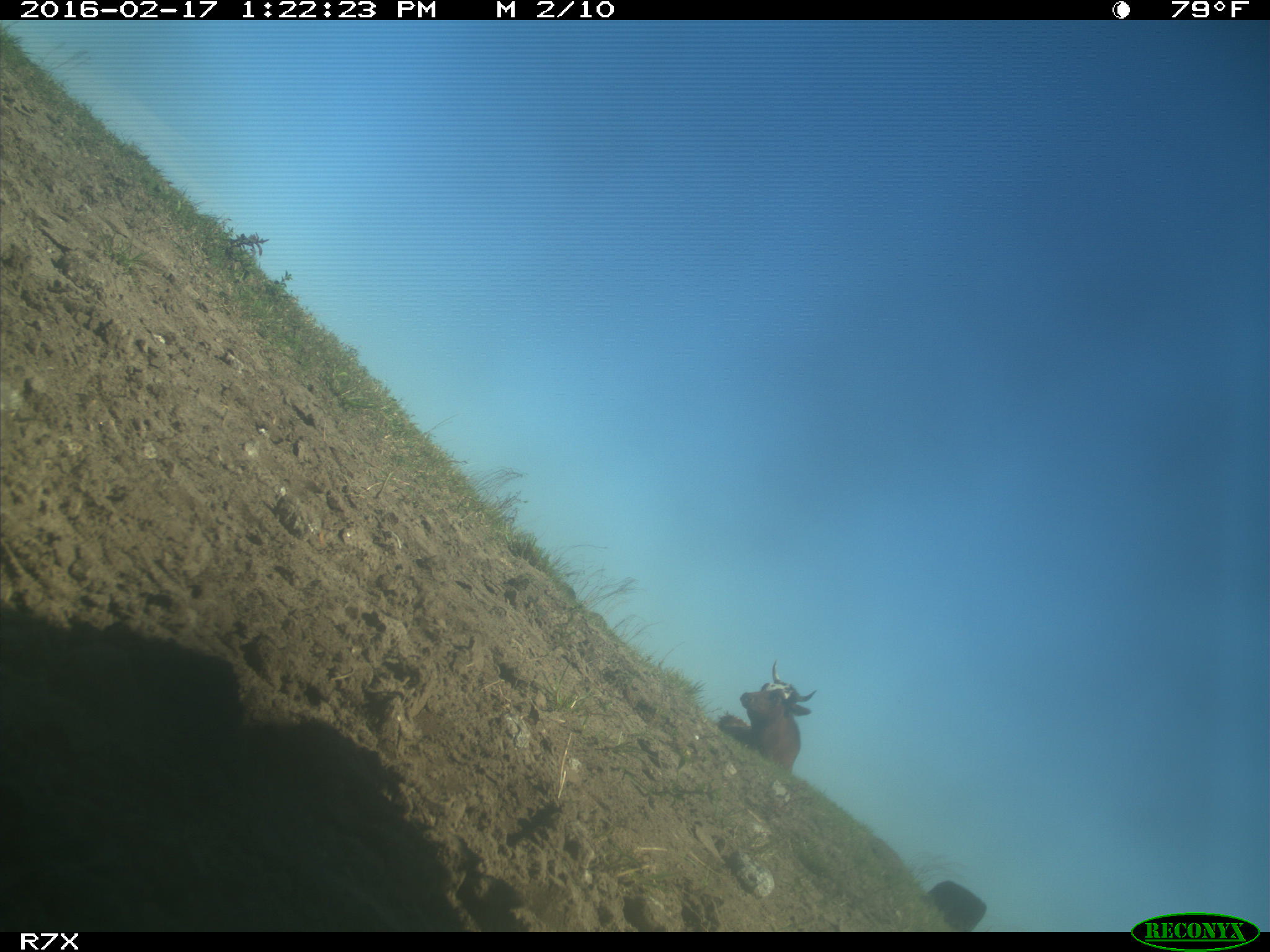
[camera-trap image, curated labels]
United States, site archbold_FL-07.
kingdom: Animalia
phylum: Chordata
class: Mammalia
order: Artiodactyla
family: Bovidae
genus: Bos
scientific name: Bos taurus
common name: domestic cow